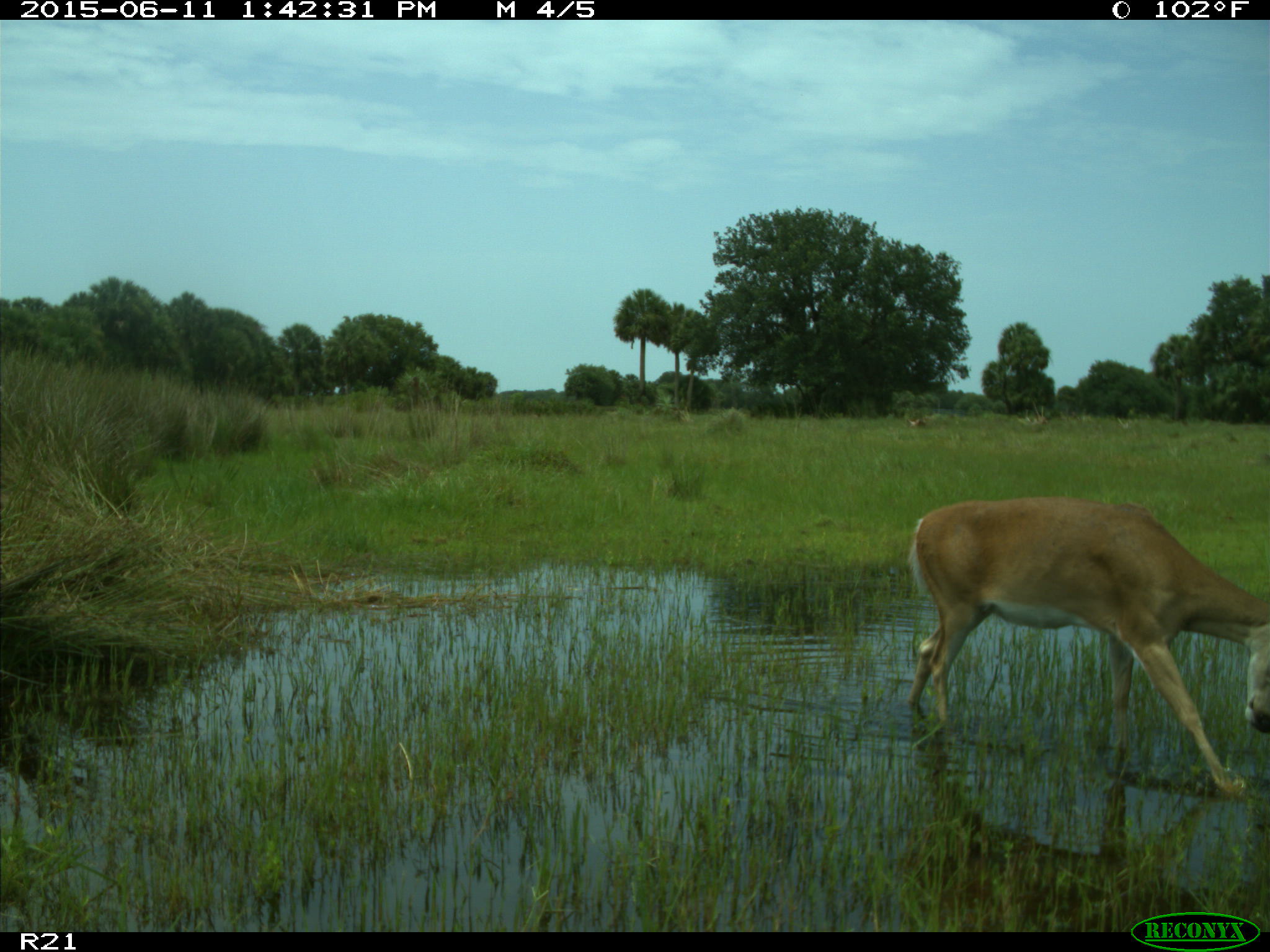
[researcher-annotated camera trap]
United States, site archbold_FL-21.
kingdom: Animalia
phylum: Chordata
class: Mammalia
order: Artiodactyla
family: Cervidae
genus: Odocoileus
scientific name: Odocoileus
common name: deer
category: unidentified deer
Unidentified deer (deer) (Odocoileus).